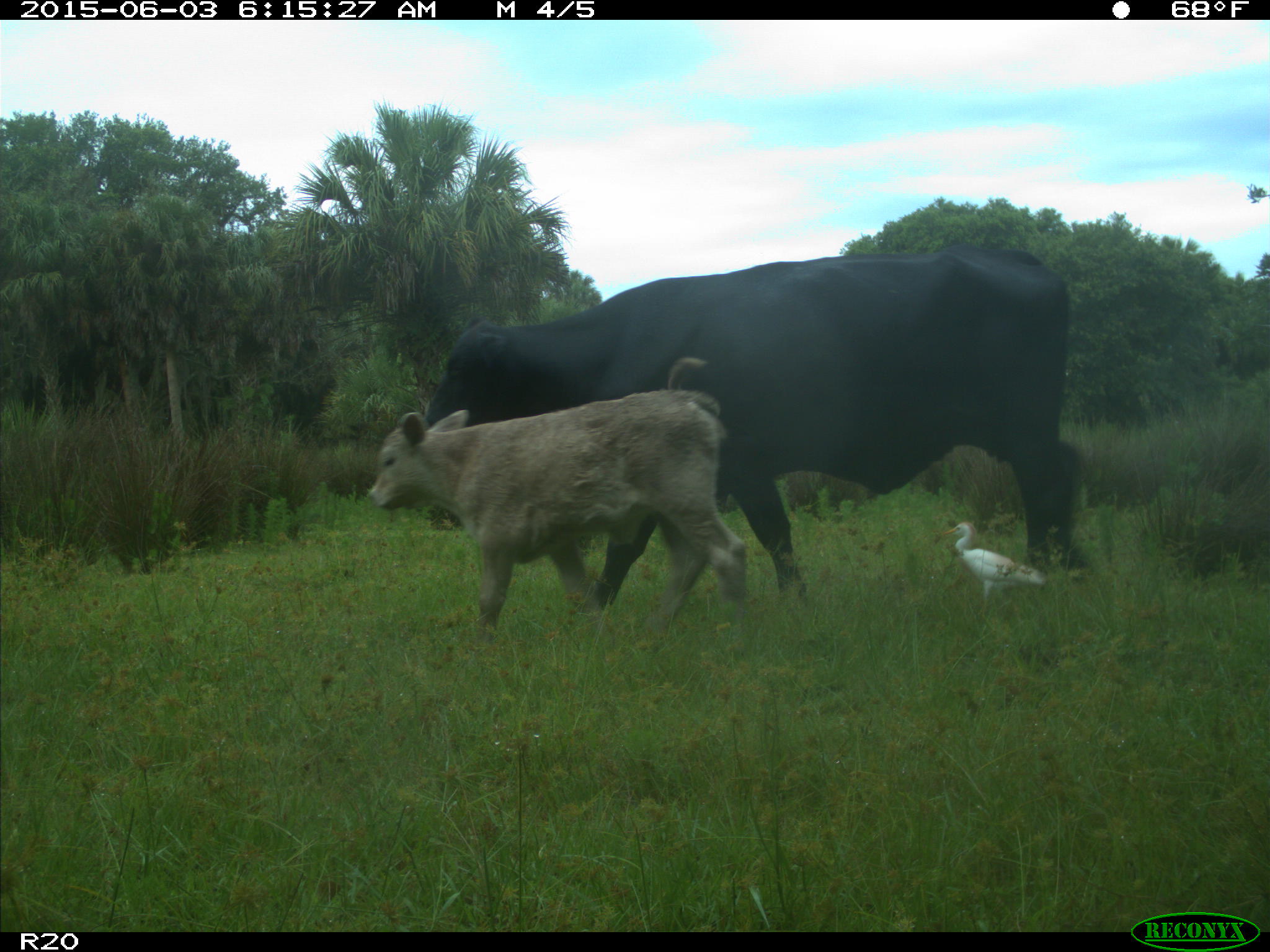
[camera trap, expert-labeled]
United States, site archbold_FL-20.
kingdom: Animalia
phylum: Chordata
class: Mammalia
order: Artiodactyla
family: Bovidae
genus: Bos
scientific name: Bos taurus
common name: domestic cow